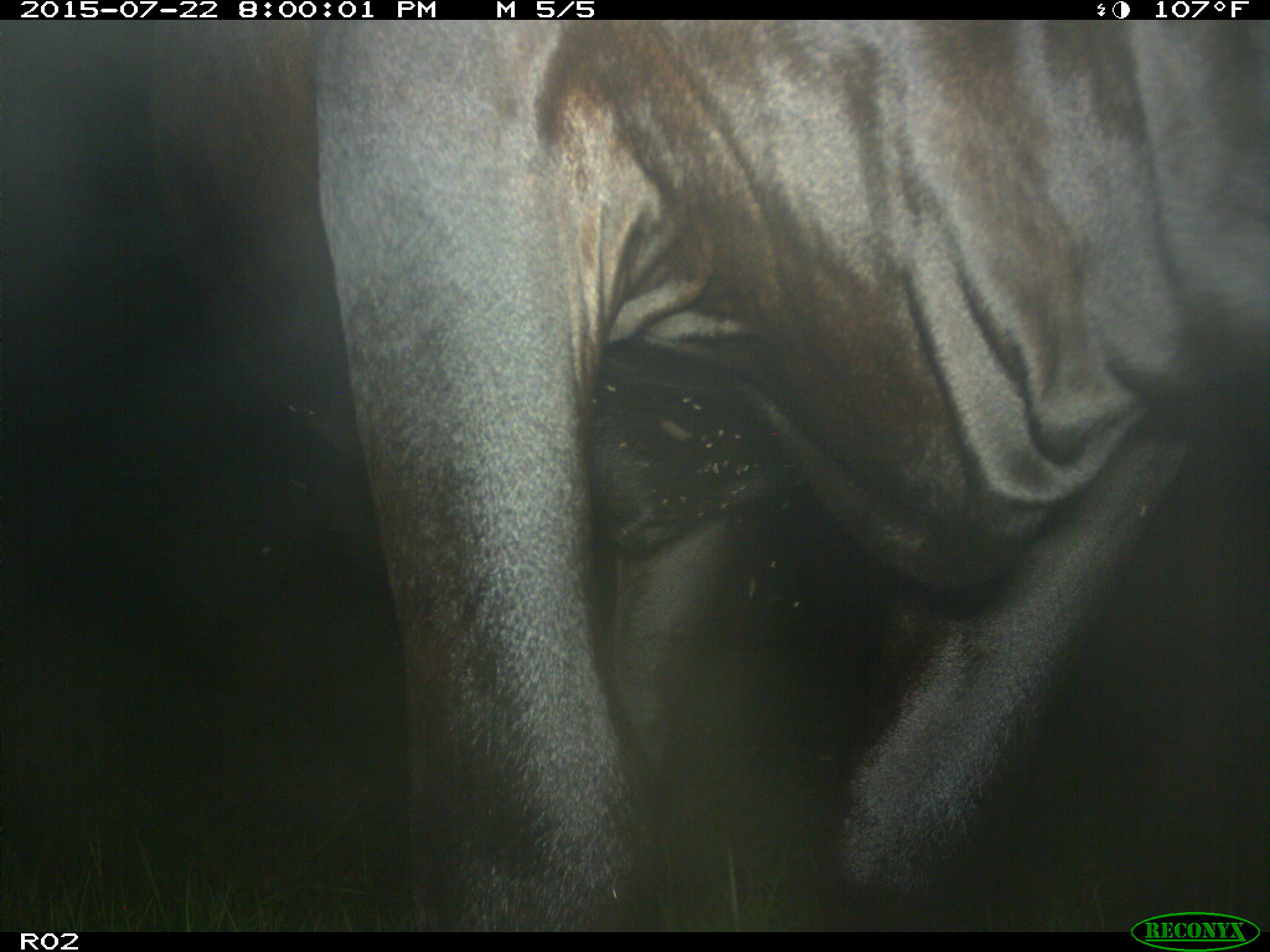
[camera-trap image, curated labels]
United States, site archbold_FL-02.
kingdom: Animalia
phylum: Chordata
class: Mammalia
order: Artiodactyla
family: Bovidae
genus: Bos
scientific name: Bos taurus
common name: domestic cow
Bos taurus (domestic cow).